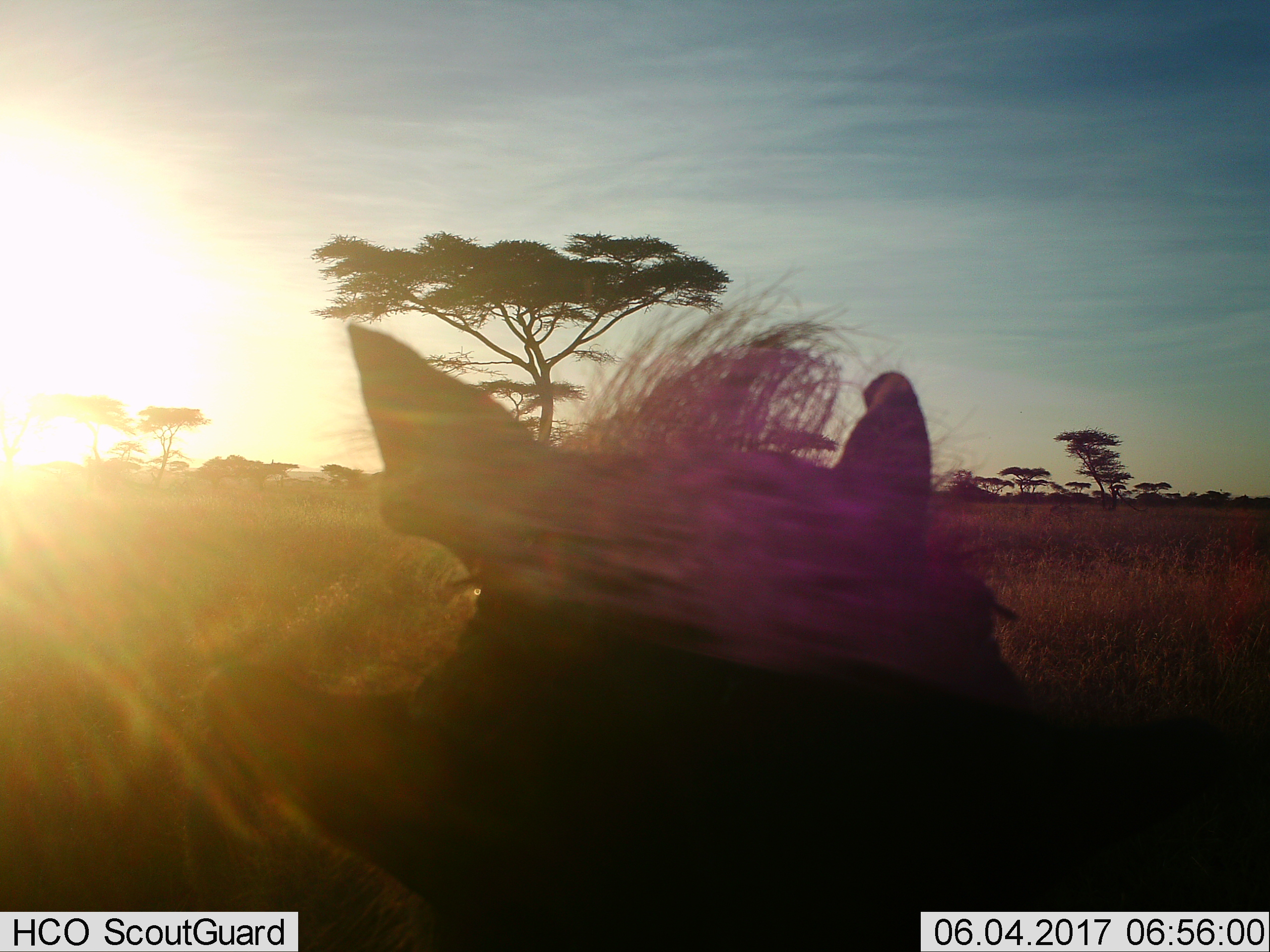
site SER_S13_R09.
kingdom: Animalia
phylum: Chordata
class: Mammalia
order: Artiodactyla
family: Suidae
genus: Phacochoerus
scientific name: Phacochoerus africanus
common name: warthog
Warthog (Phacochoerus africanus), count 1. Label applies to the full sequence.